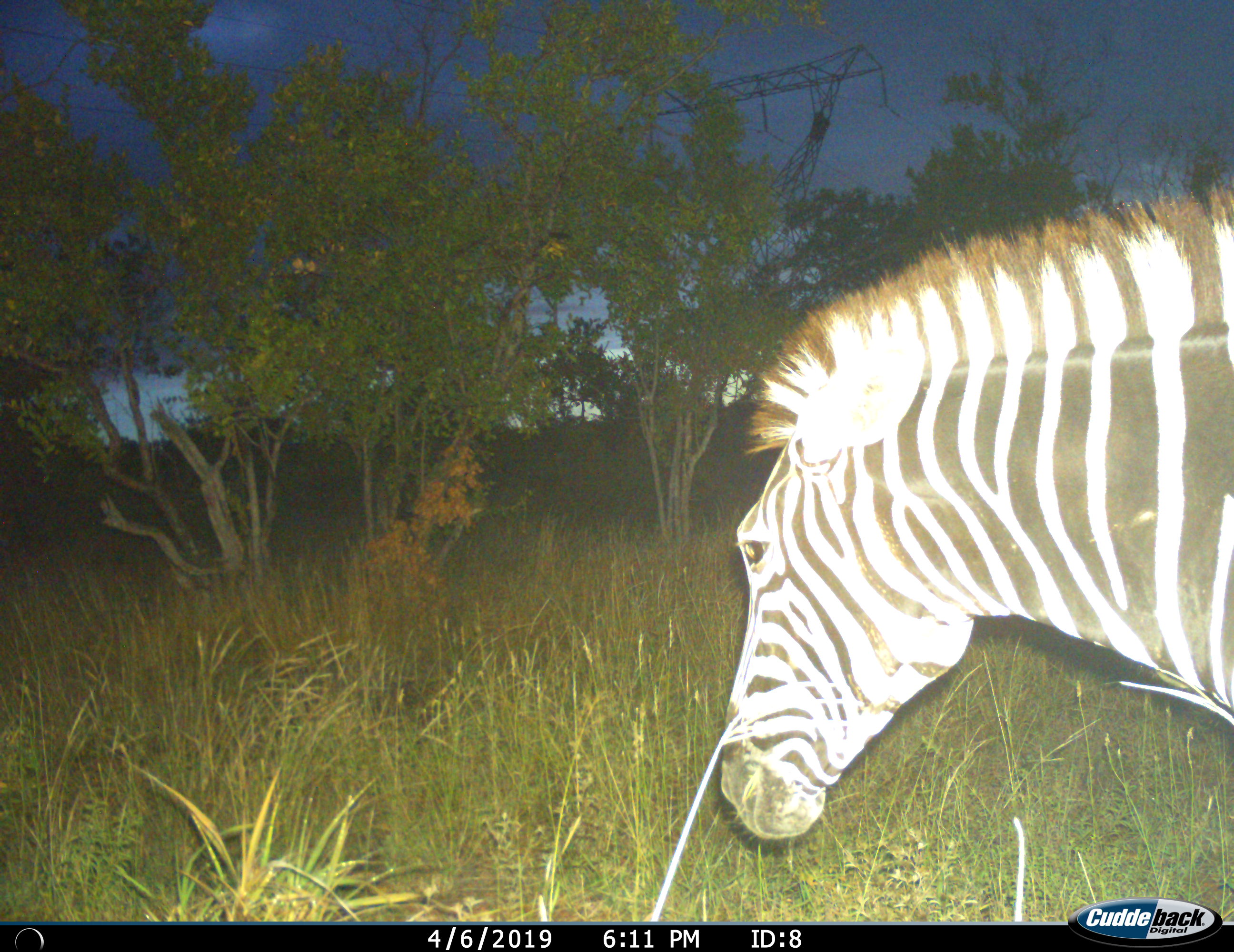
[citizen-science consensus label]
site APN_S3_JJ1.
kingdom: Animalia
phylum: Chordata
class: Mammalia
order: Perissodactyla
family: Equidae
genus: Equus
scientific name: Equus quagga burchellii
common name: burchell's zebra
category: zebraburchells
Zebraburchells (burchell's zebra) (Equus quagga burchellii), count 1. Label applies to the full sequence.